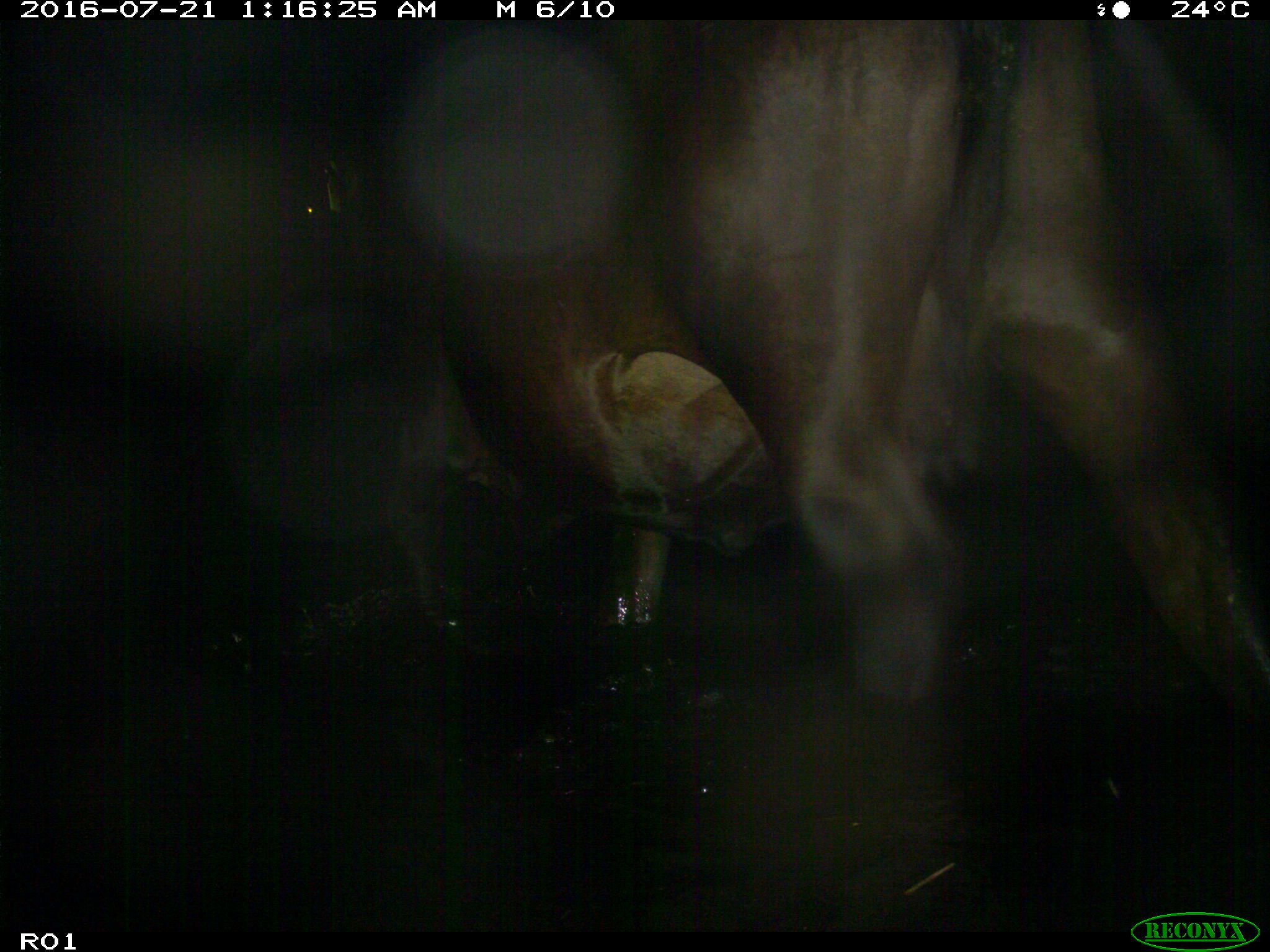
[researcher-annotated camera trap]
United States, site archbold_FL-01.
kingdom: Animalia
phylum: Chordata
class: Mammalia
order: Artiodactyla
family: Bovidae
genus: Bos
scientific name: Bos taurus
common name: domestic cow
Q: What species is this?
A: Bos taurus (domestic cow).